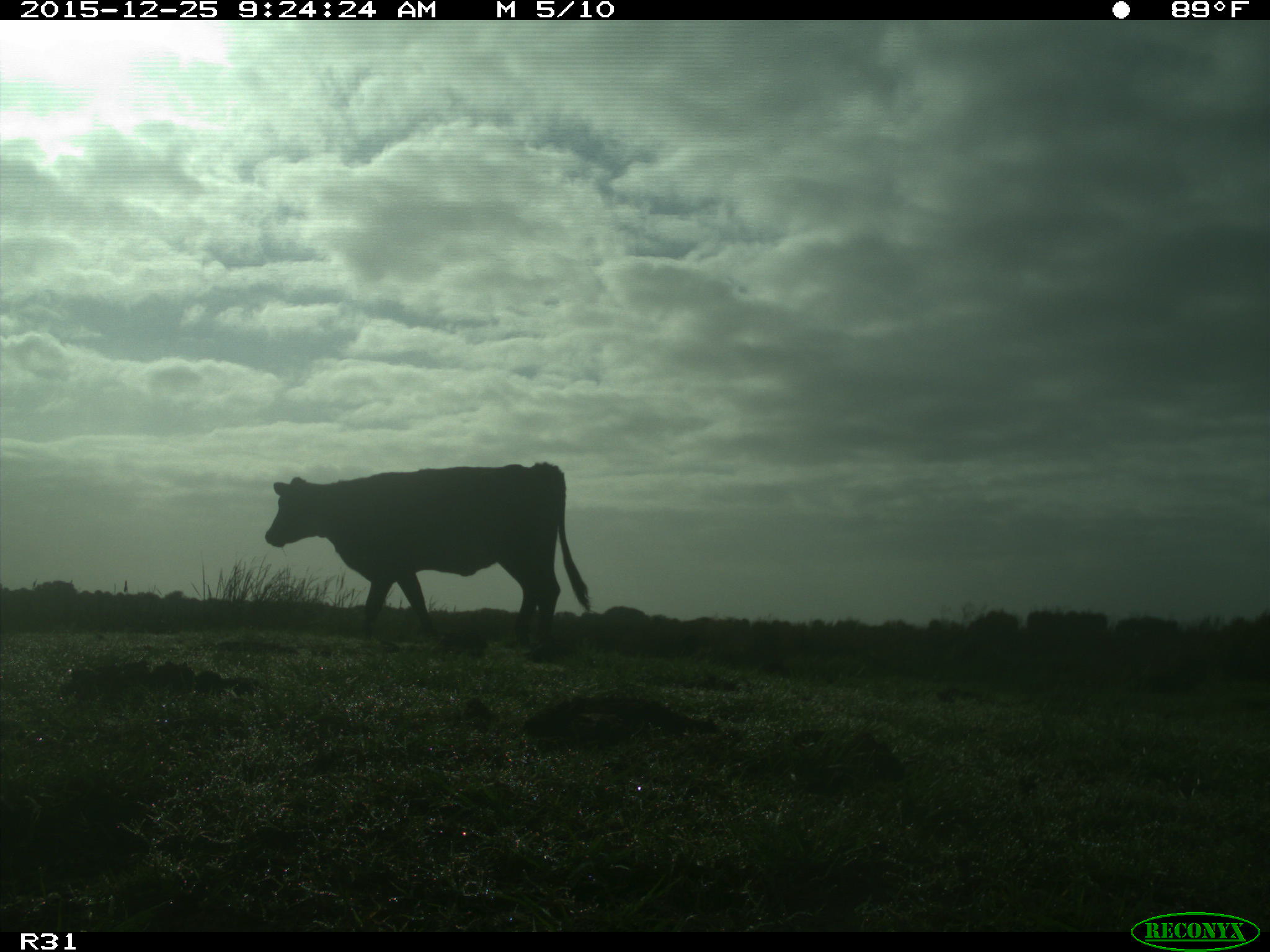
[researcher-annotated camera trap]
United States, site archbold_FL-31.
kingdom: Animalia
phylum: Chordata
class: Mammalia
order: Artiodactyla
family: Bovidae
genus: Bos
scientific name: Bos taurus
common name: domestic cow